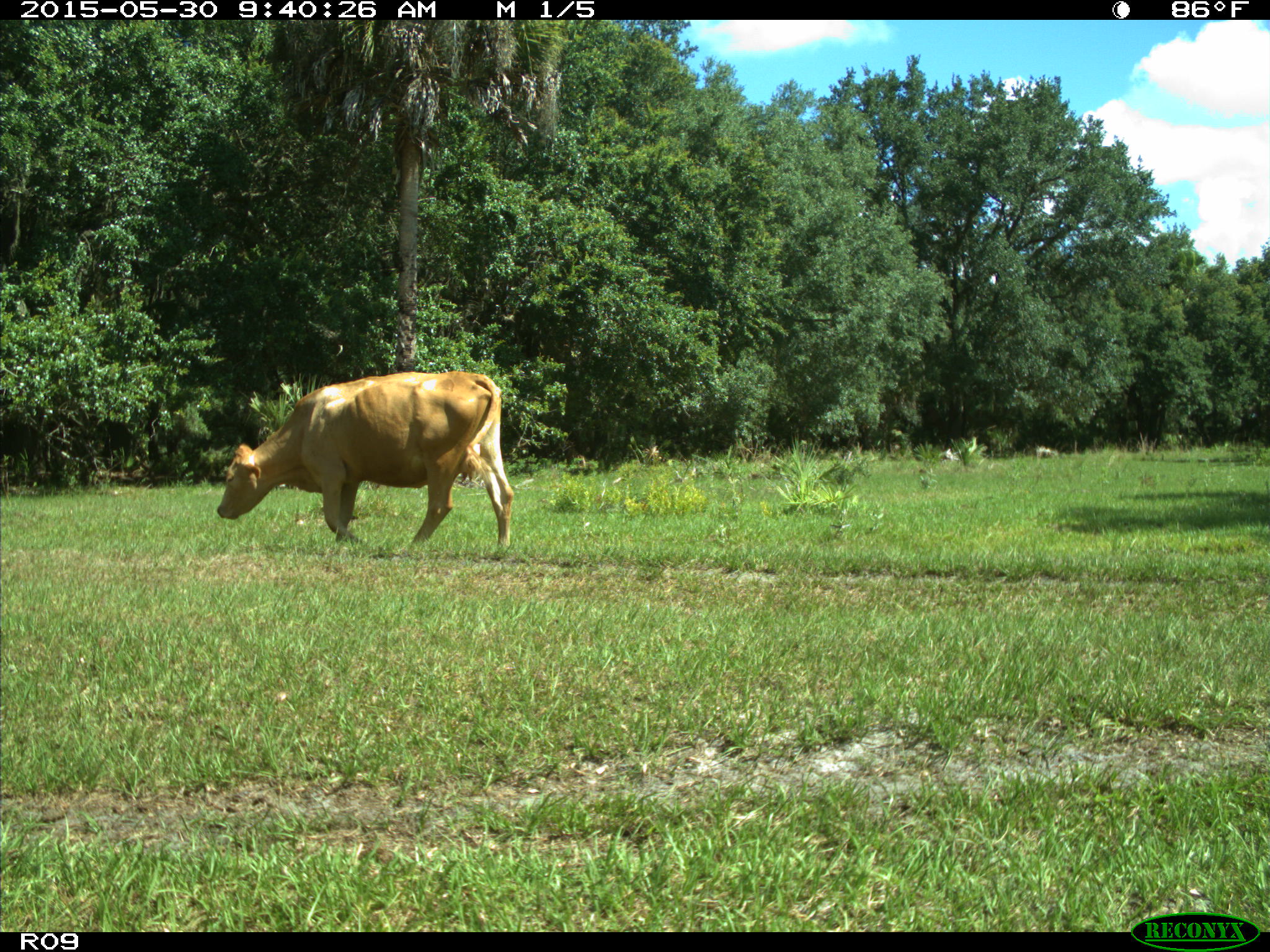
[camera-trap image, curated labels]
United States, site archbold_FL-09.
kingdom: Animalia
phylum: Chordata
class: Mammalia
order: Artiodactyla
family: Bovidae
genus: Bos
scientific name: Bos taurus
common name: domestic cow